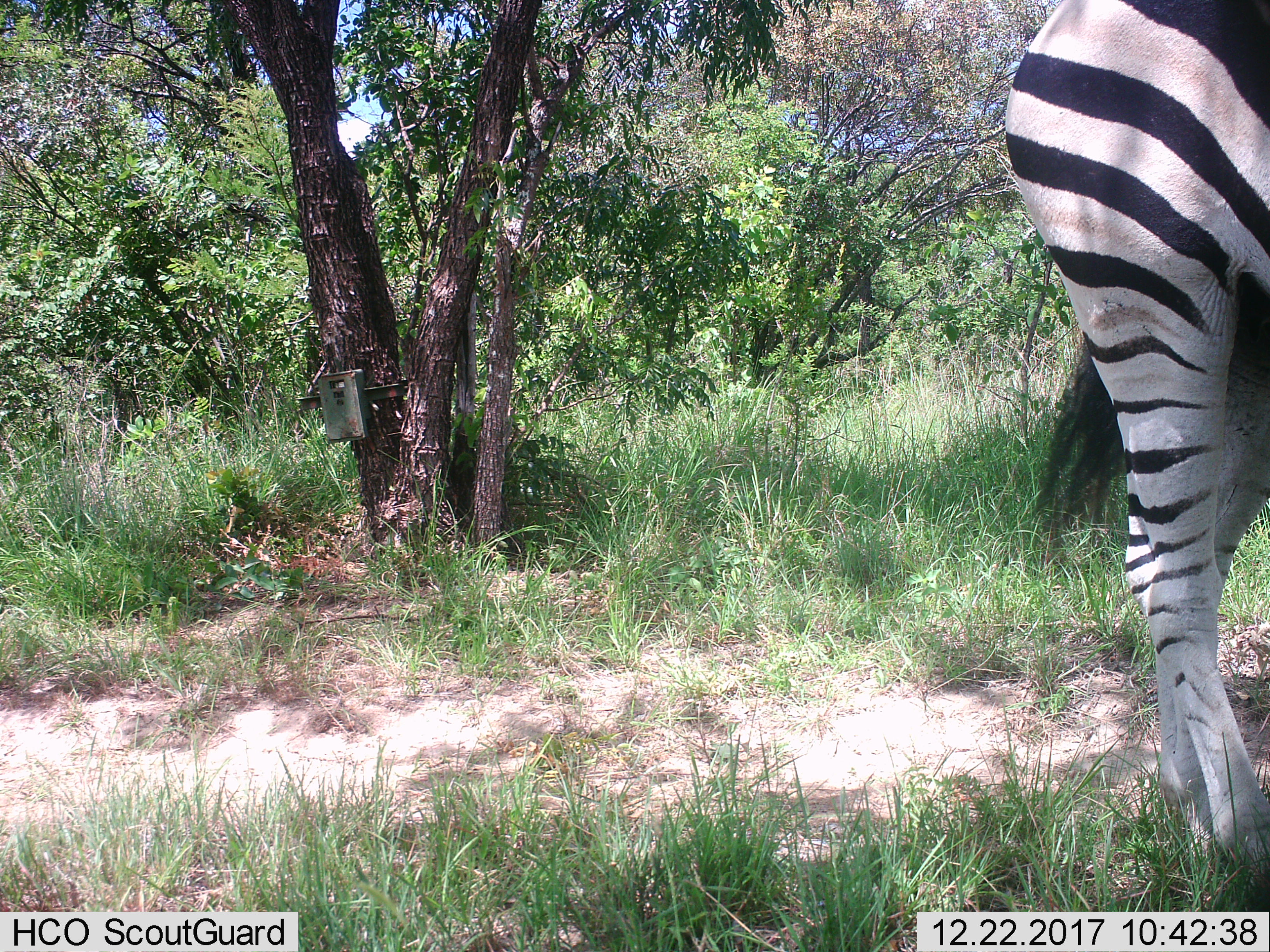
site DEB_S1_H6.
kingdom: Animalia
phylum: Chordata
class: Mammalia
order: Perissodactyla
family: Equidae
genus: Equus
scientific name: Equus quagga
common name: plains zebra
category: zebraplains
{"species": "zebraplains (plains zebra) (Equus quagga)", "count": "1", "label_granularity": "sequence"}